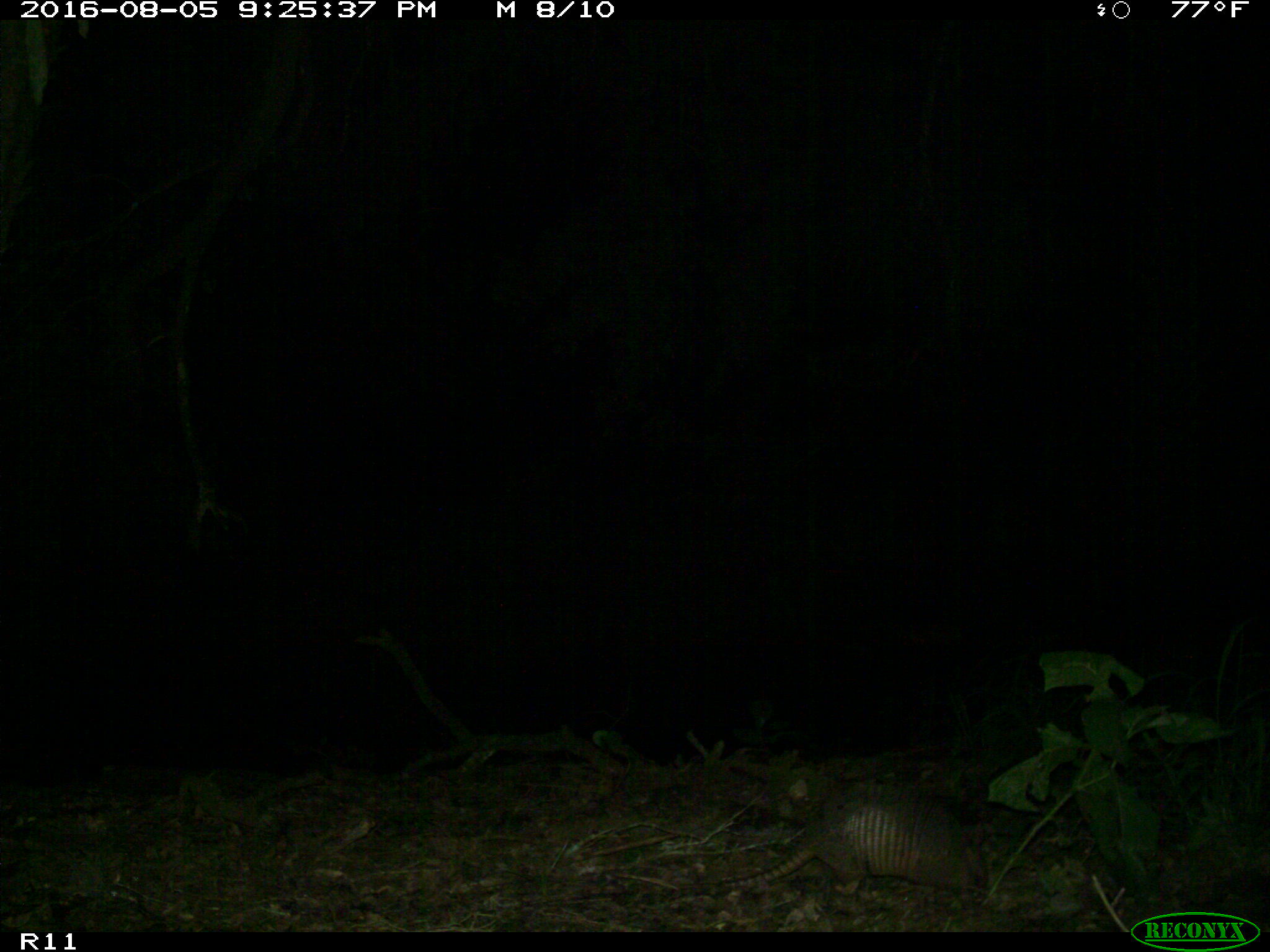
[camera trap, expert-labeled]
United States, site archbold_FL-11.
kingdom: Animalia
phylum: Chordata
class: Mammalia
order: Cingulata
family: Dasypodidae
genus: Dasypus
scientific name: Dasypus novemcinctus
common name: nine-banded armadillo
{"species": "Dasypus novemcinctus (nine-banded armadillo)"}